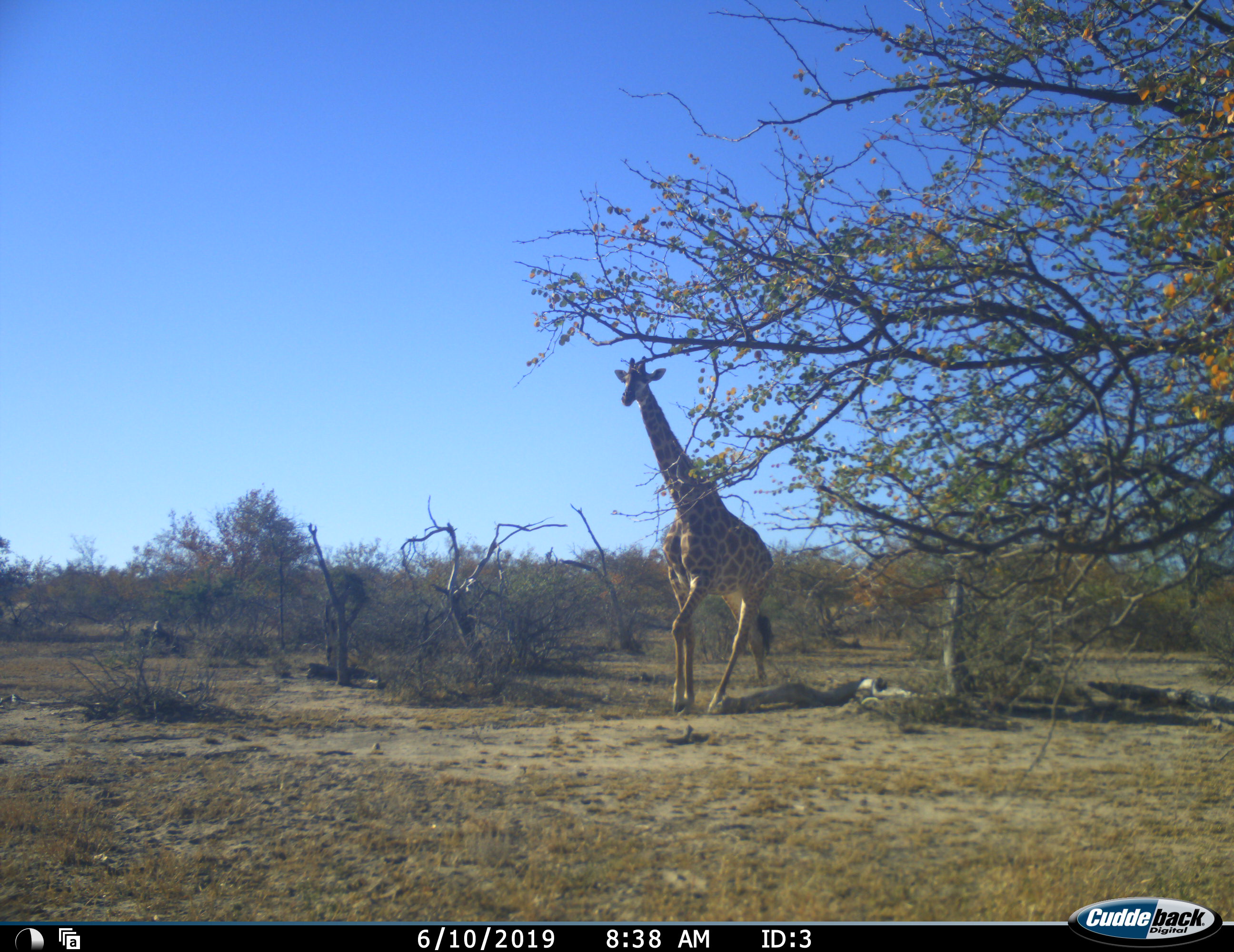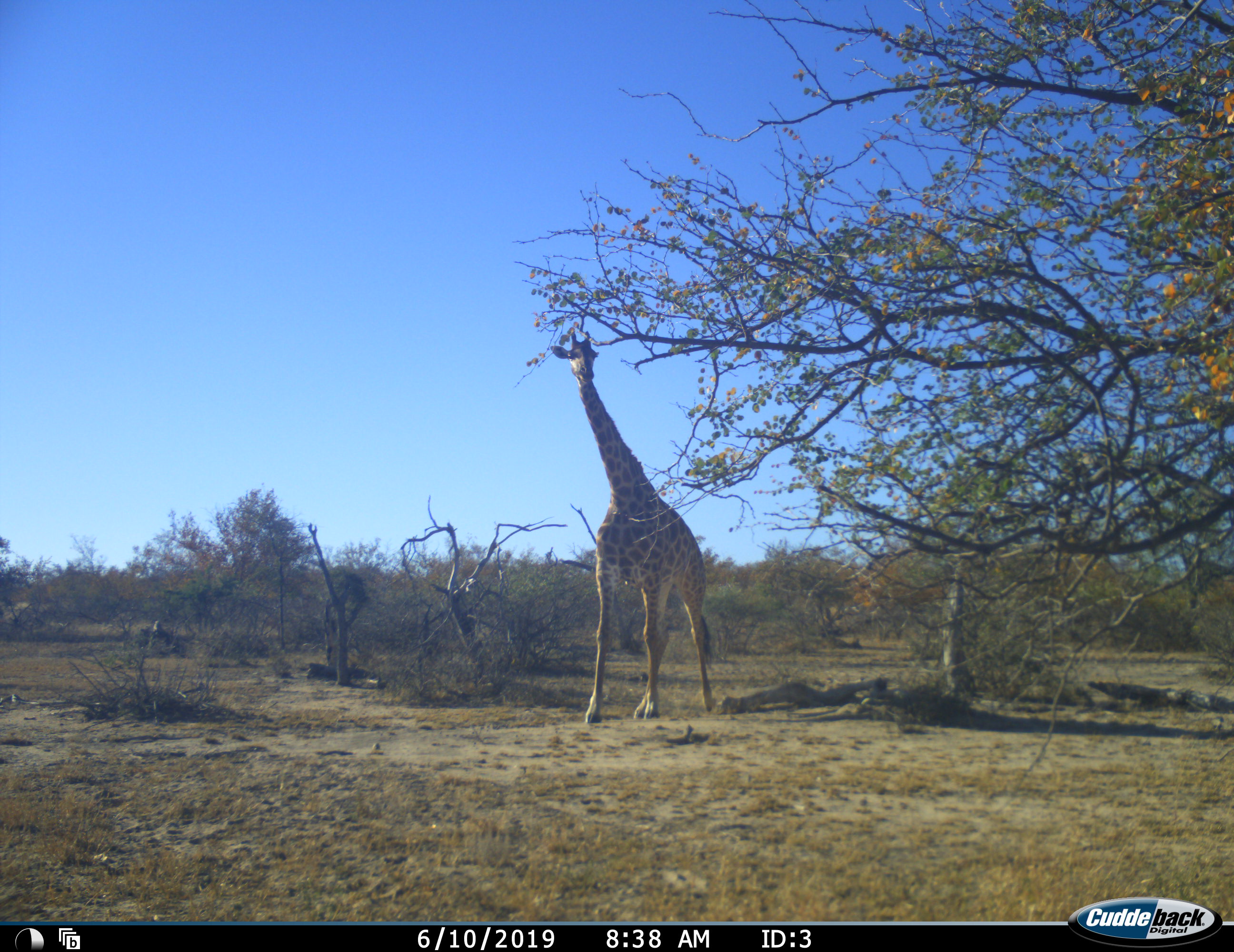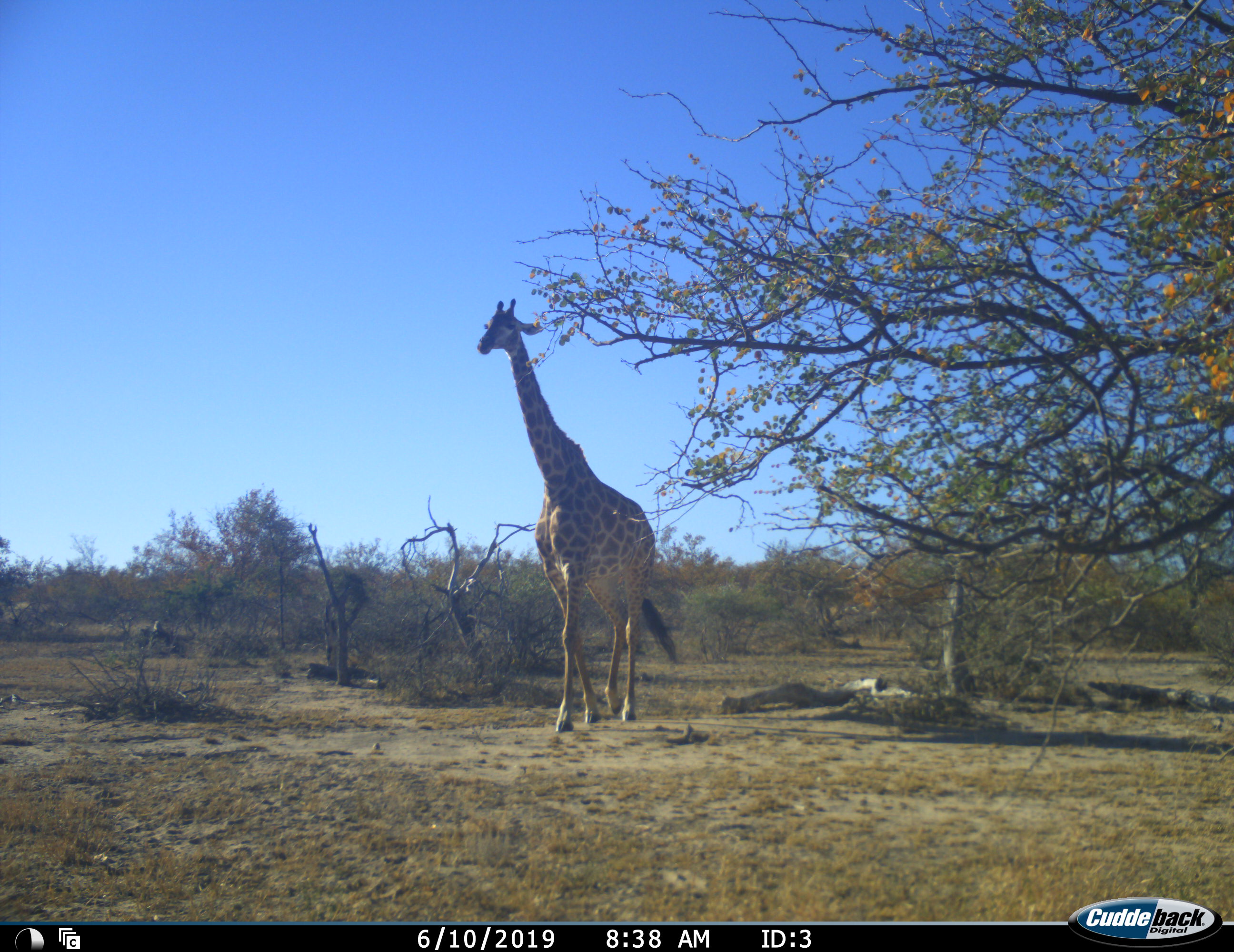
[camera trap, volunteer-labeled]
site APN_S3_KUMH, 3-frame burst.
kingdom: Animalia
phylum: Chordata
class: Mammalia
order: Artiodactyla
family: Giraffidae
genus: Giraffa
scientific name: Giraffa camelopardalis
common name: giraffe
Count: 1.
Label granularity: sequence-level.